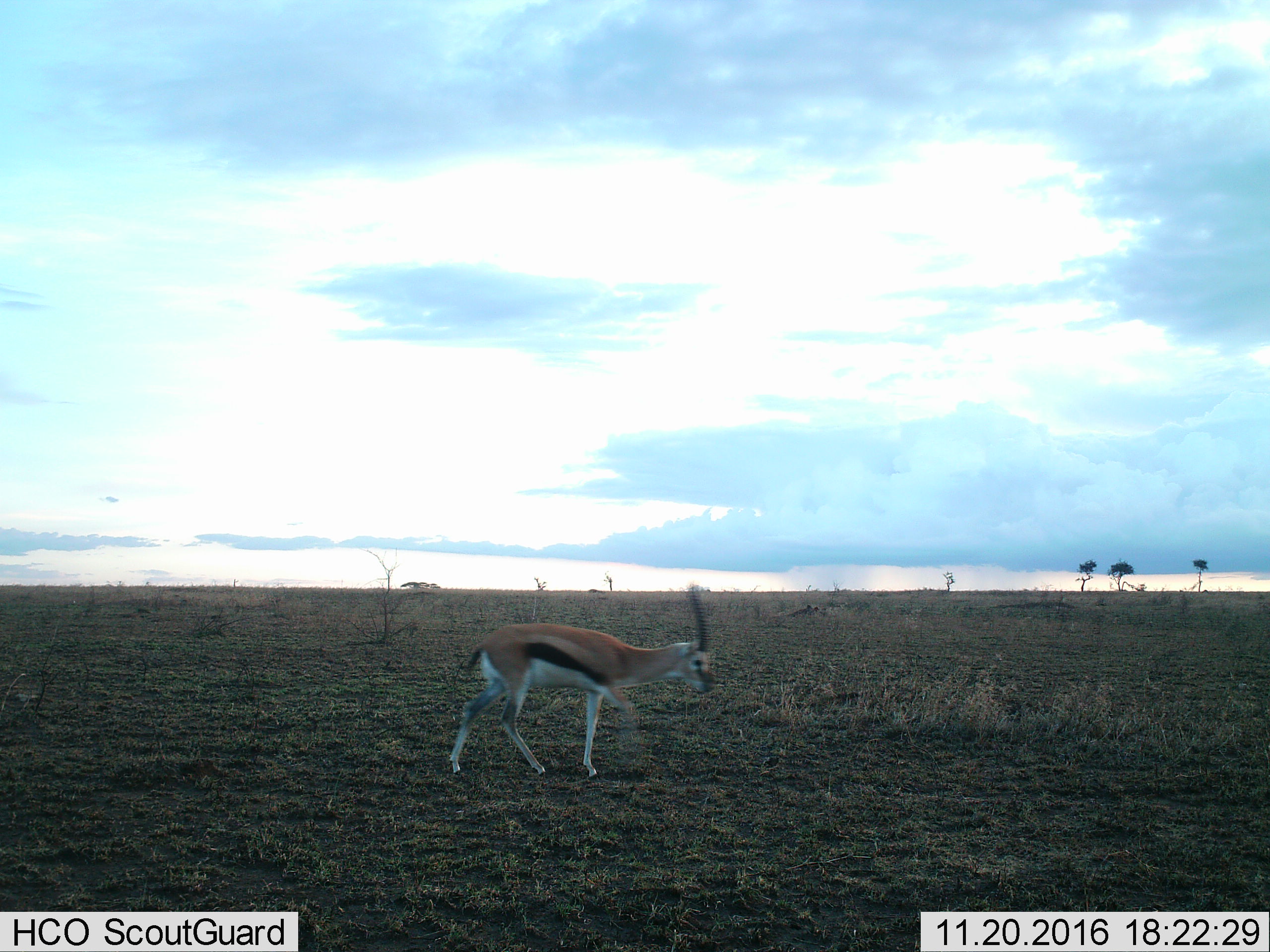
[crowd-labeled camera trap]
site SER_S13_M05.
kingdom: Animalia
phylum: Chordata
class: Mammalia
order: Artiodactyla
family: Bovidae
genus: Eudorcas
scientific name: Eudorcas thomsonii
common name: thomson's gazelle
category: gazellethomsons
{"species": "gazellethomsons (thomson's gazelle) (Eudorcas thomsonii)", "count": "1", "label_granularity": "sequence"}